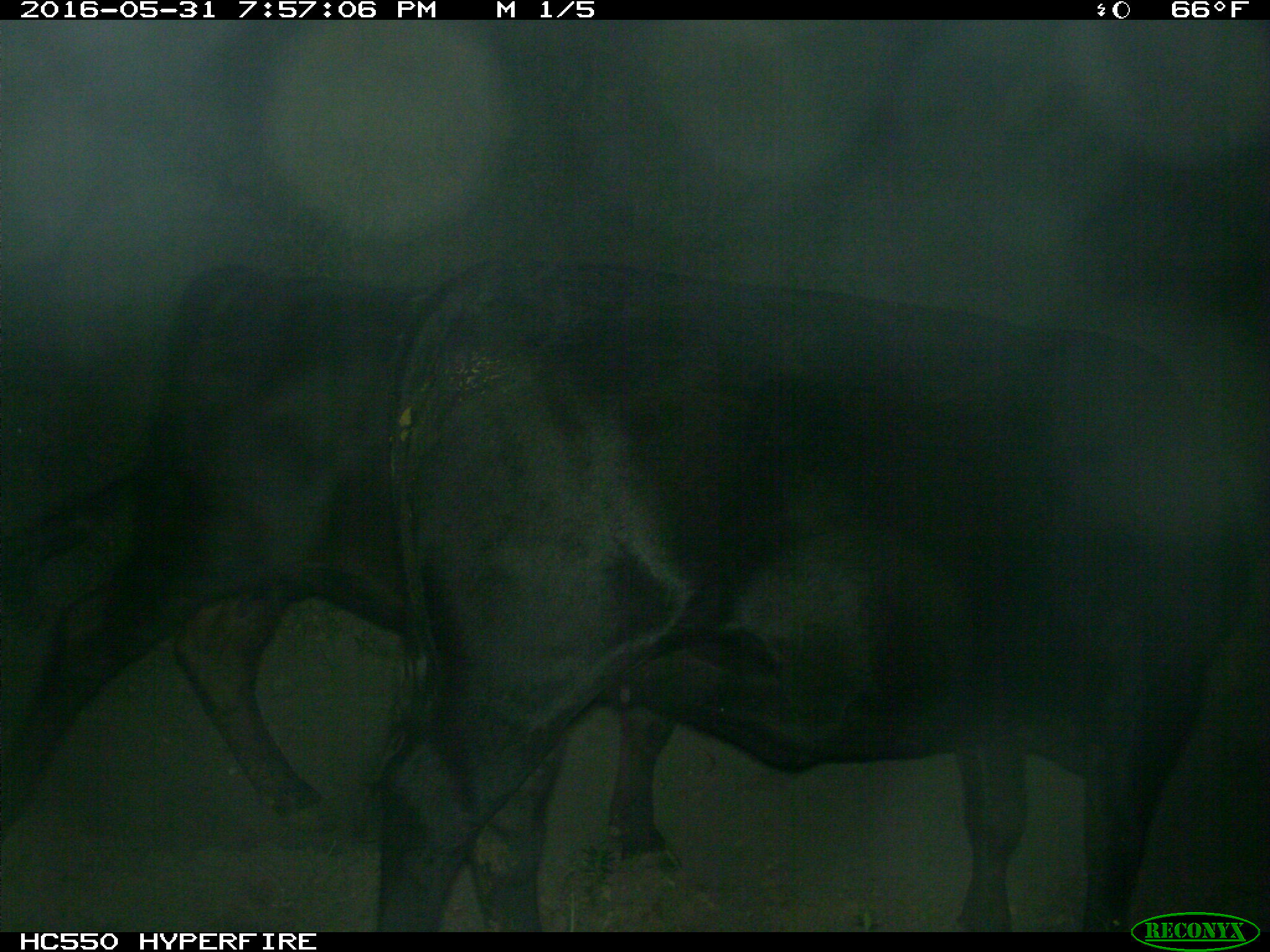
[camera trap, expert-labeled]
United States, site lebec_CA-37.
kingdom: Animalia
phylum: Chordata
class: Mammalia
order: Artiodactyla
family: Bovidae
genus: Bos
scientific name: Bos taurus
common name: domestic cow